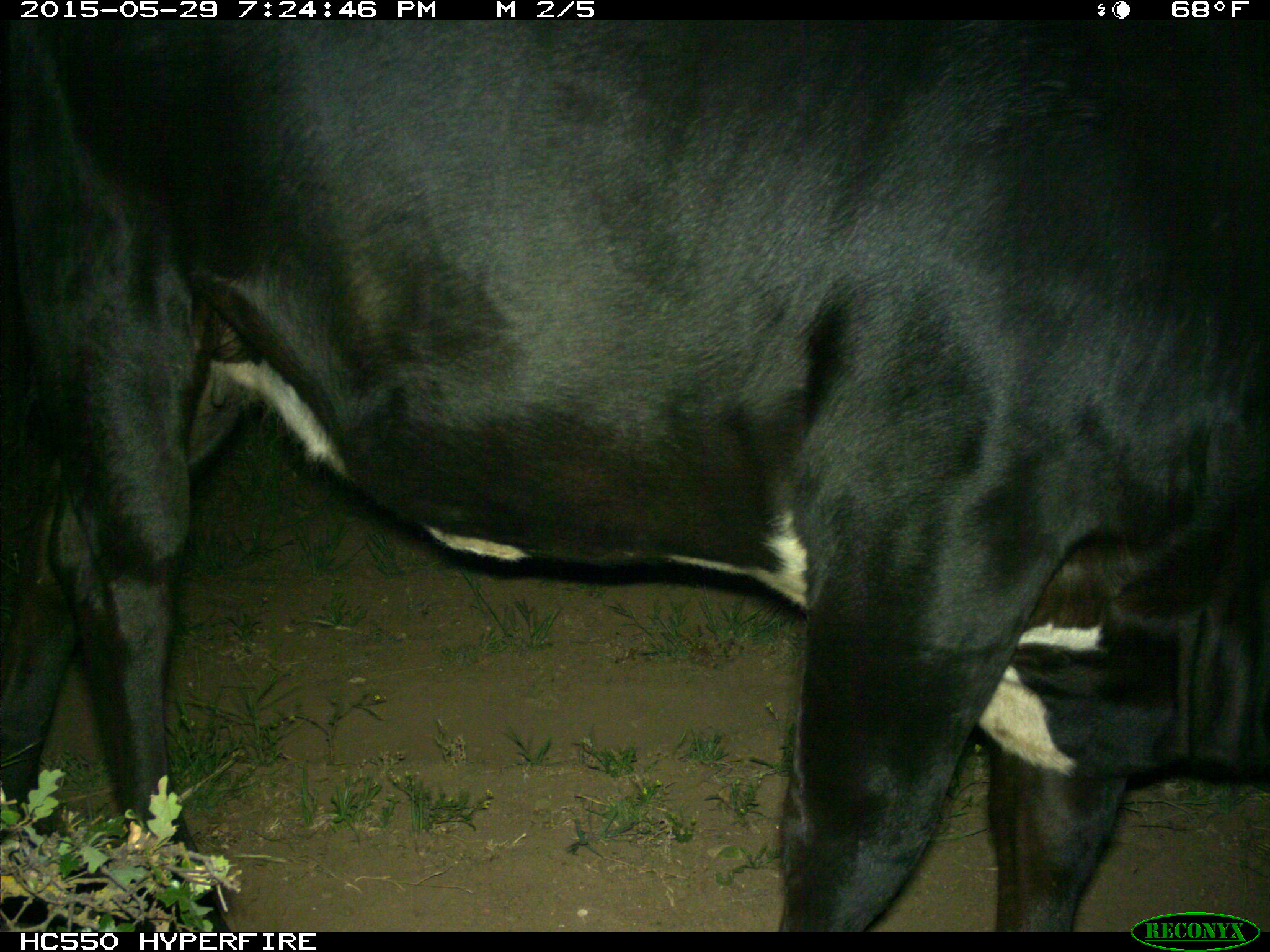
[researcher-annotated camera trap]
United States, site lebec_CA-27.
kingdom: Animalia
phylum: Chordata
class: Mammalia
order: Artiodactyla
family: Bovidae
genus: Bos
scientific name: Bos taurus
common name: domestic cow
Bos taurus (domestic cow).